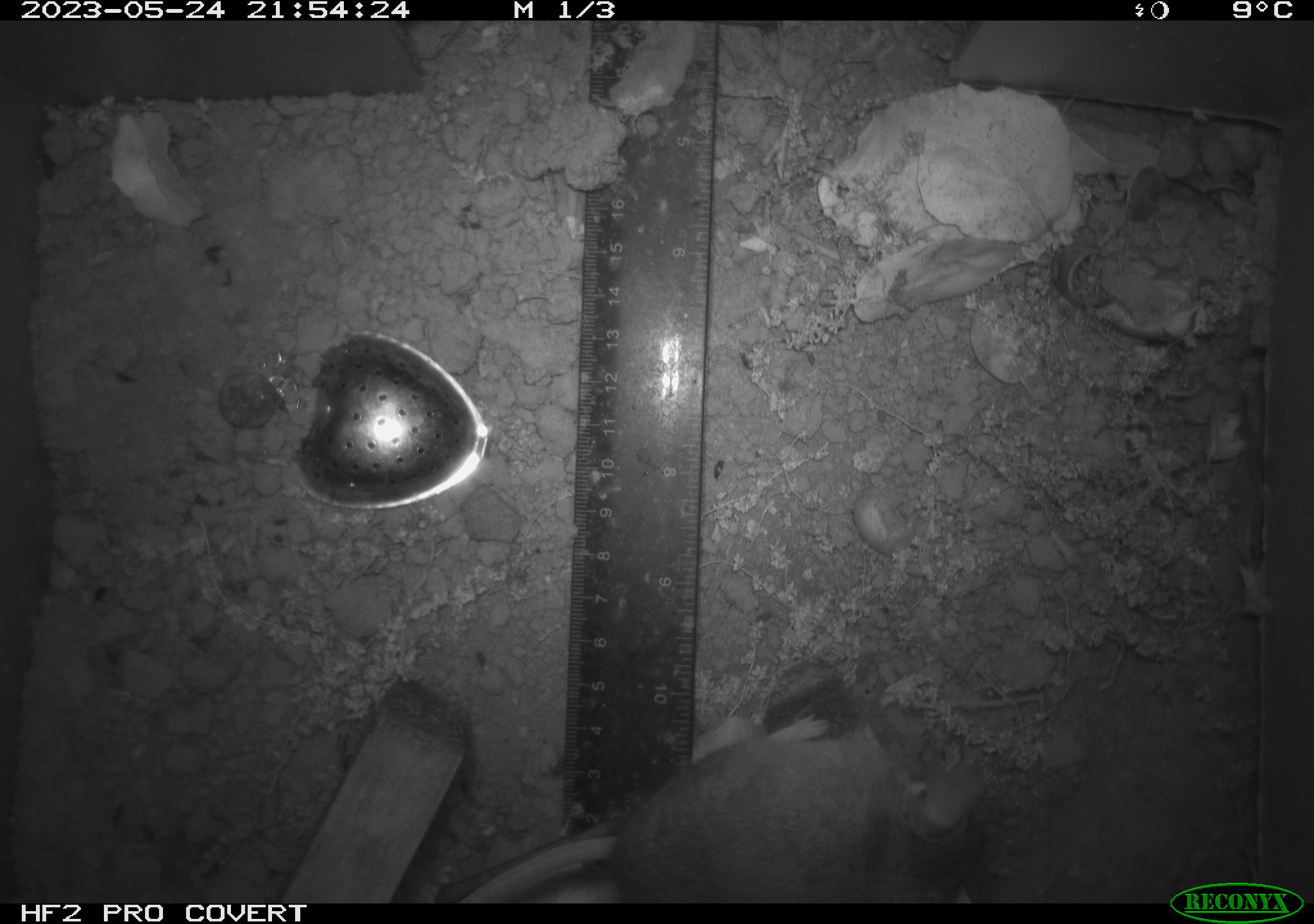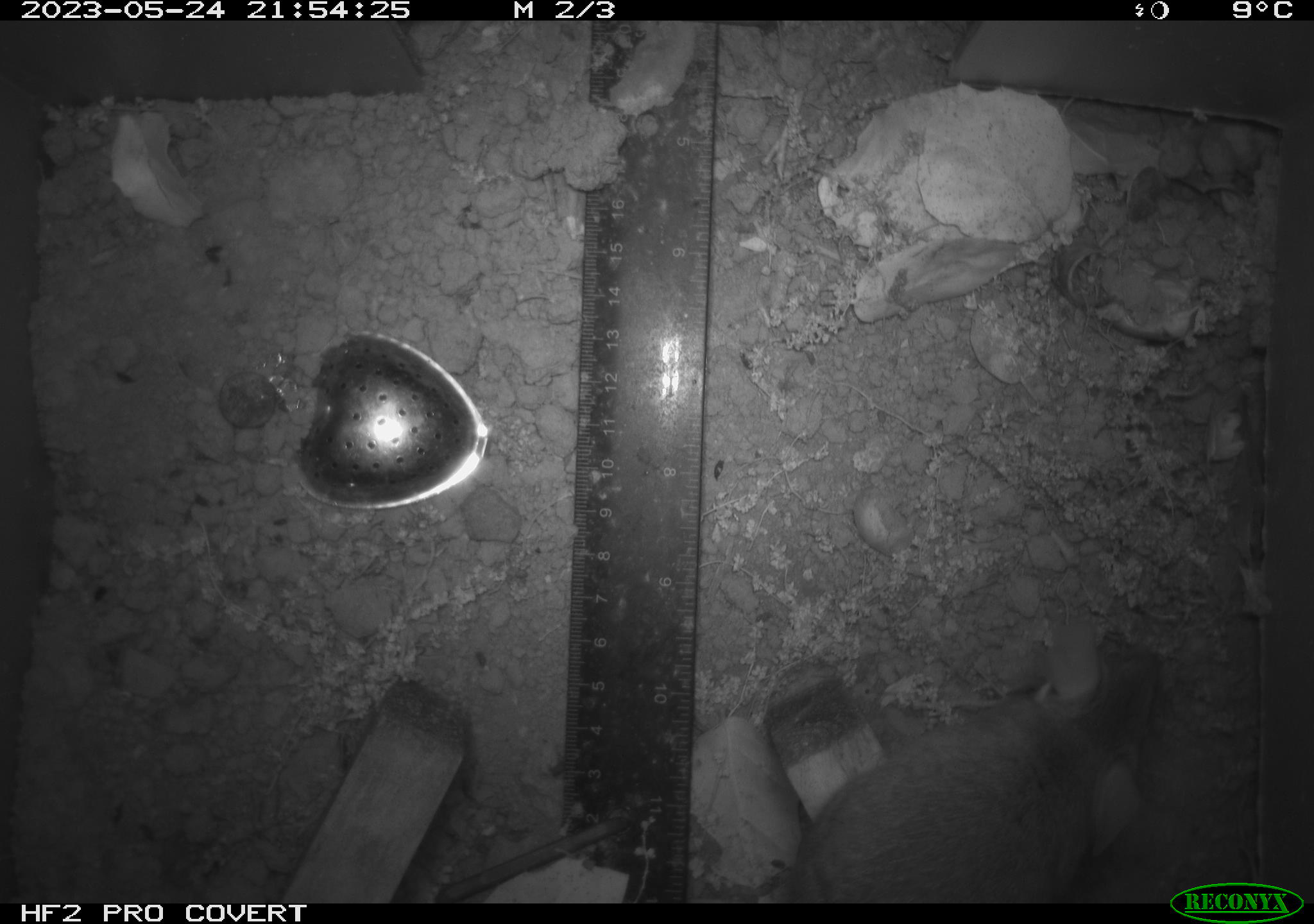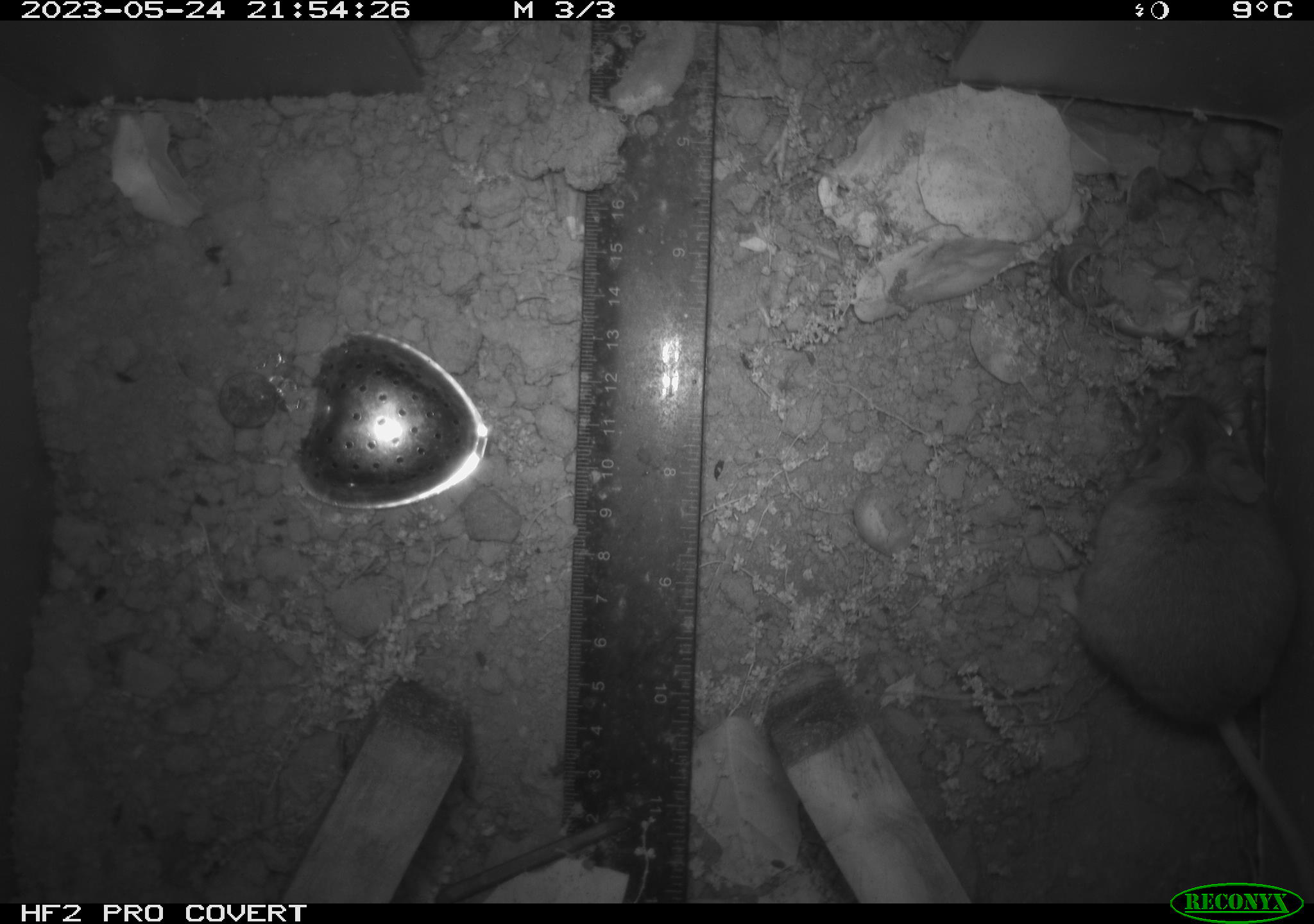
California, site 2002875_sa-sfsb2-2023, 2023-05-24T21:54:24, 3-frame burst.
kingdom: Animalia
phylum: Chordata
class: Mammalia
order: Rodentia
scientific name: Rodentia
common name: mouse species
Mouse species (Rodentia).